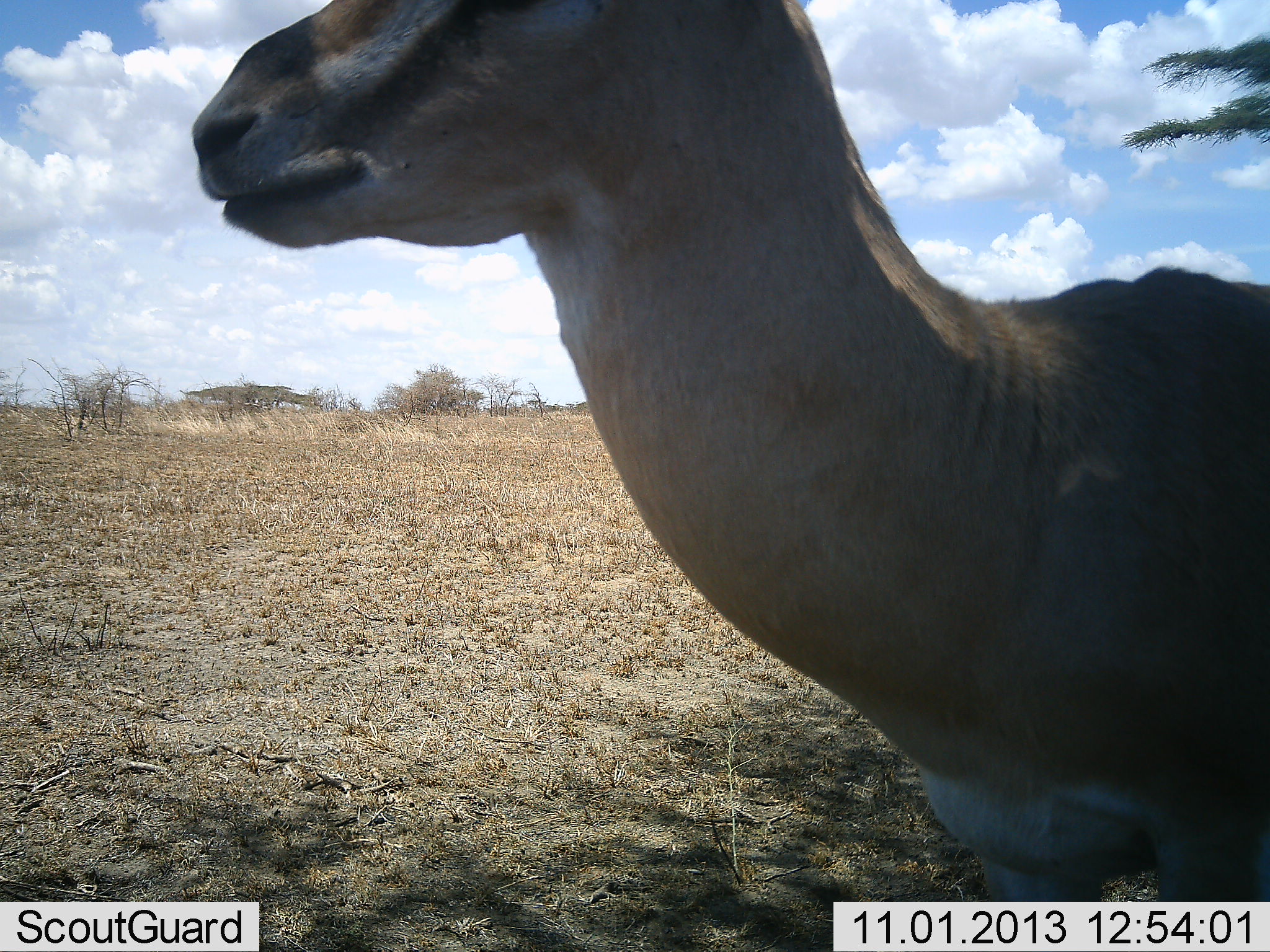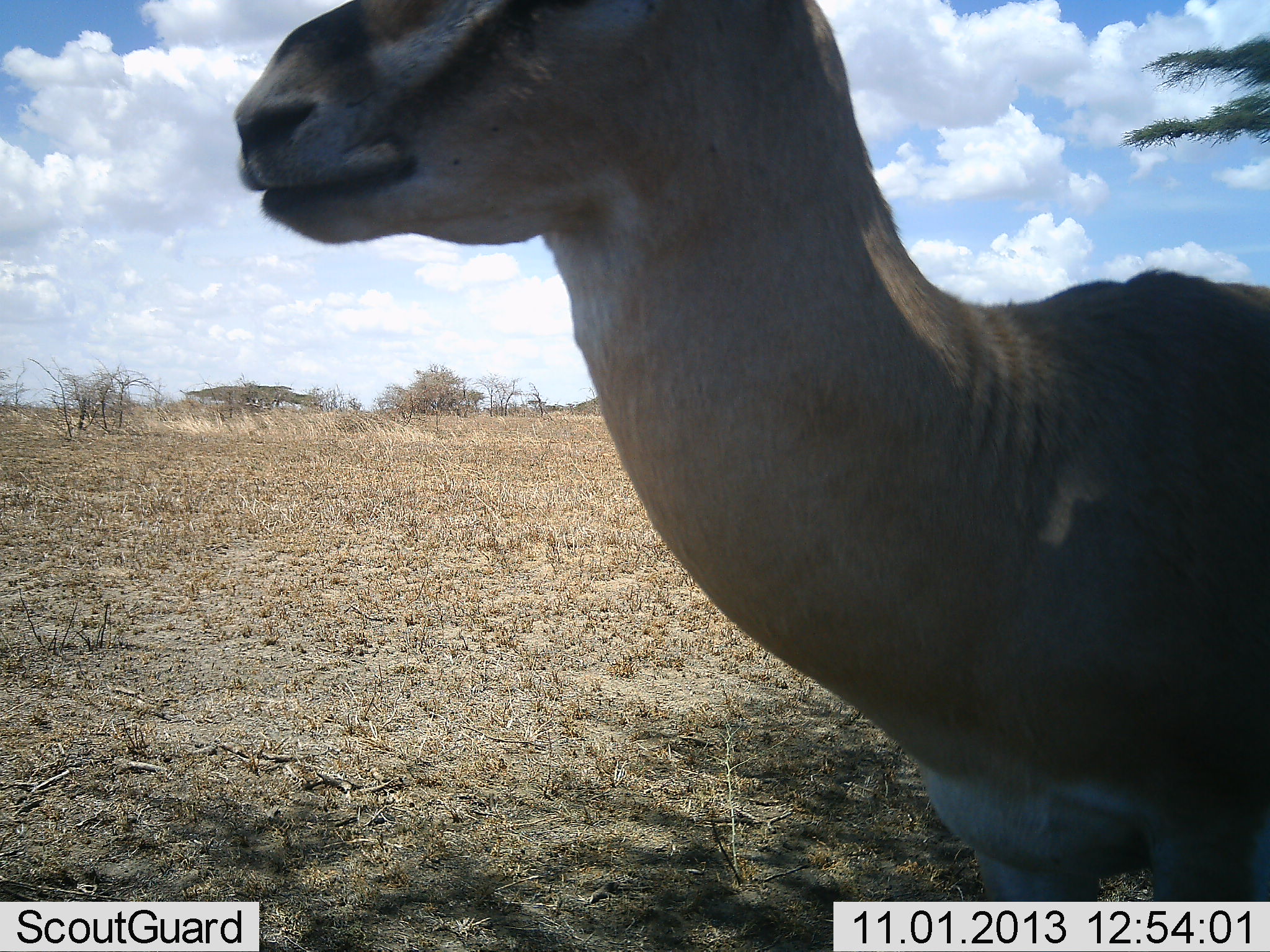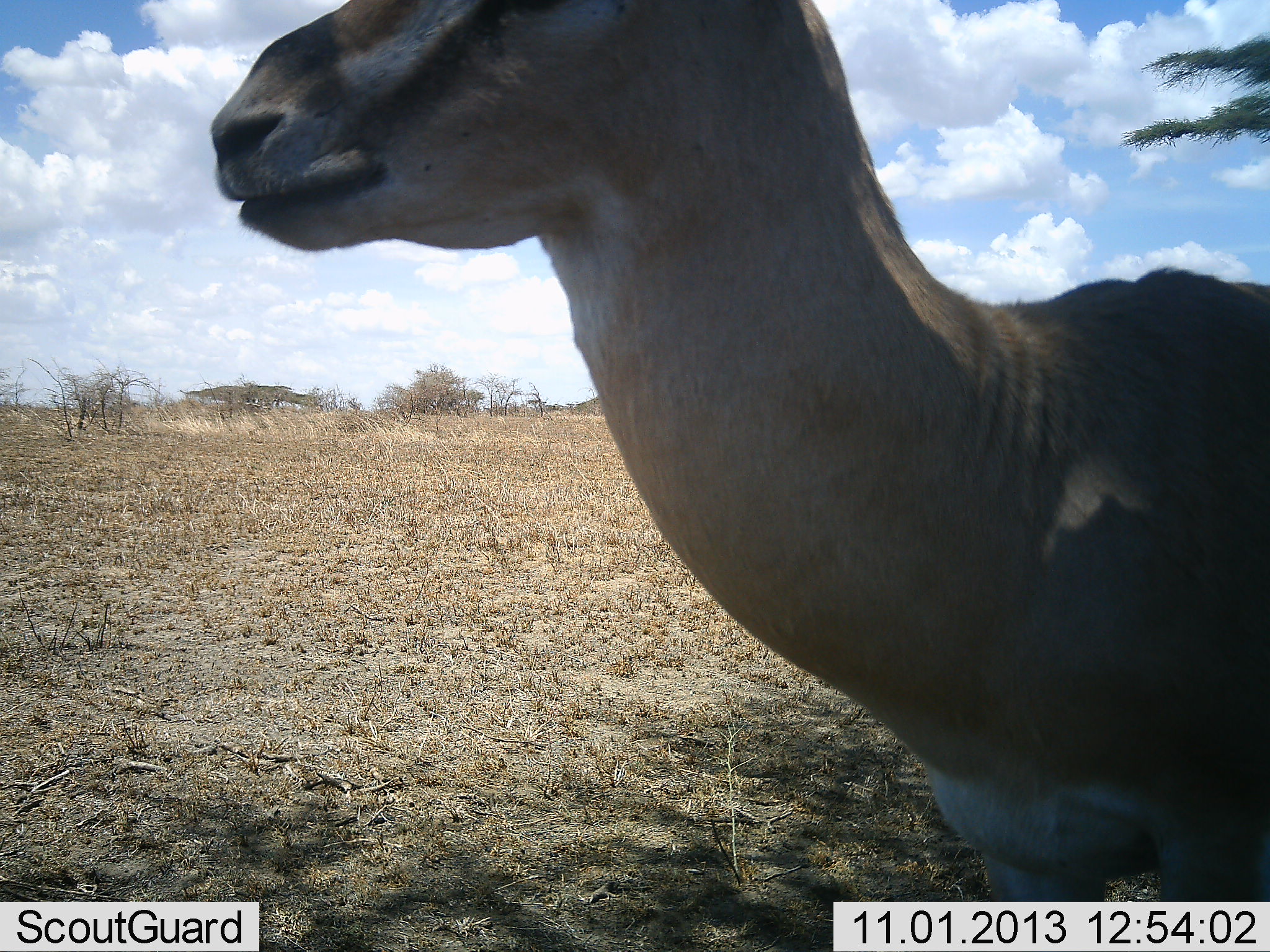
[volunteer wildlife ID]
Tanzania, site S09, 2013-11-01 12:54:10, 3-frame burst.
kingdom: Animalia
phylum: Chordata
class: Mammalia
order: Artiodactyla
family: Bovidae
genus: Nanger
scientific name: Nanger granti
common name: grant's gazelle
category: gazellegrants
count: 1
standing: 90%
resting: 0%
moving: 10%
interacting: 0%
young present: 0%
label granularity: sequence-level